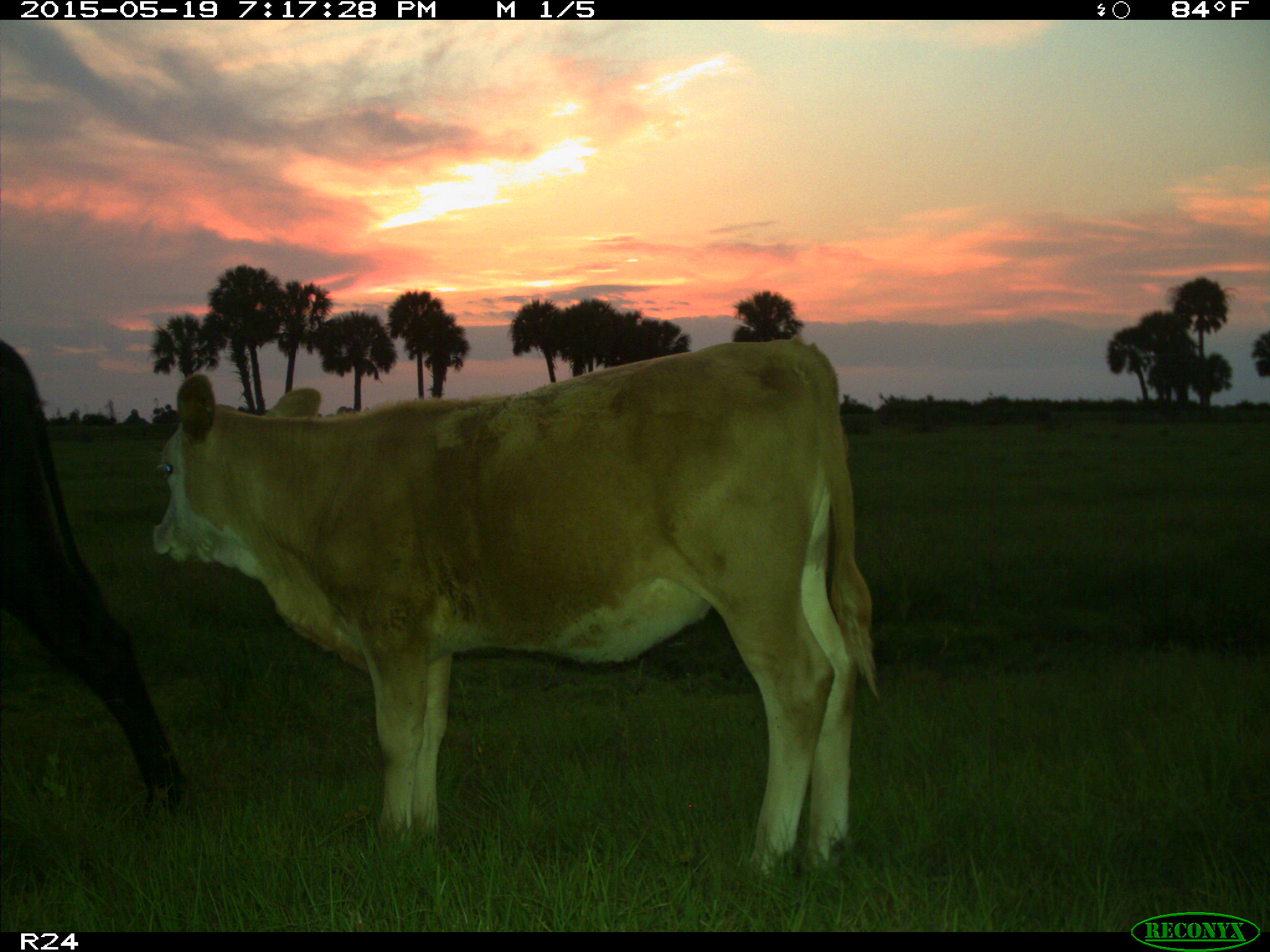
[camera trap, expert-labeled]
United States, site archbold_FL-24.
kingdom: Animalia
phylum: Chordata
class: Mammalia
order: Artiodactyla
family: Bovidae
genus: Bos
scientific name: Bos taurus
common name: domestic cow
Bos taurus (domestic cow).